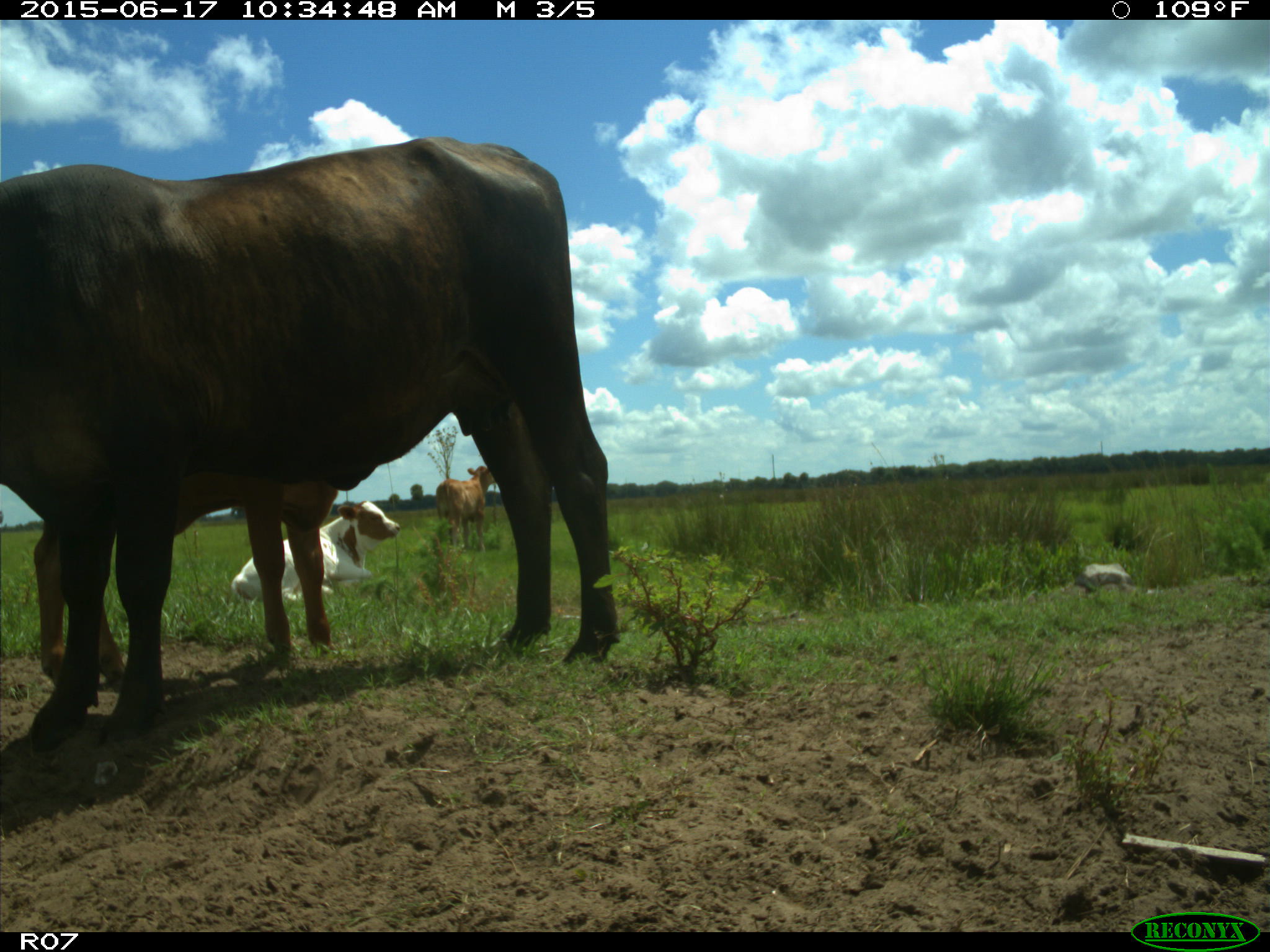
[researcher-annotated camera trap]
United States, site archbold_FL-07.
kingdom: Animalia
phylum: Chordata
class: Mammalia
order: Artiodactyla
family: Bovidae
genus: Bos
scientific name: Bos taurus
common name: domestic cow